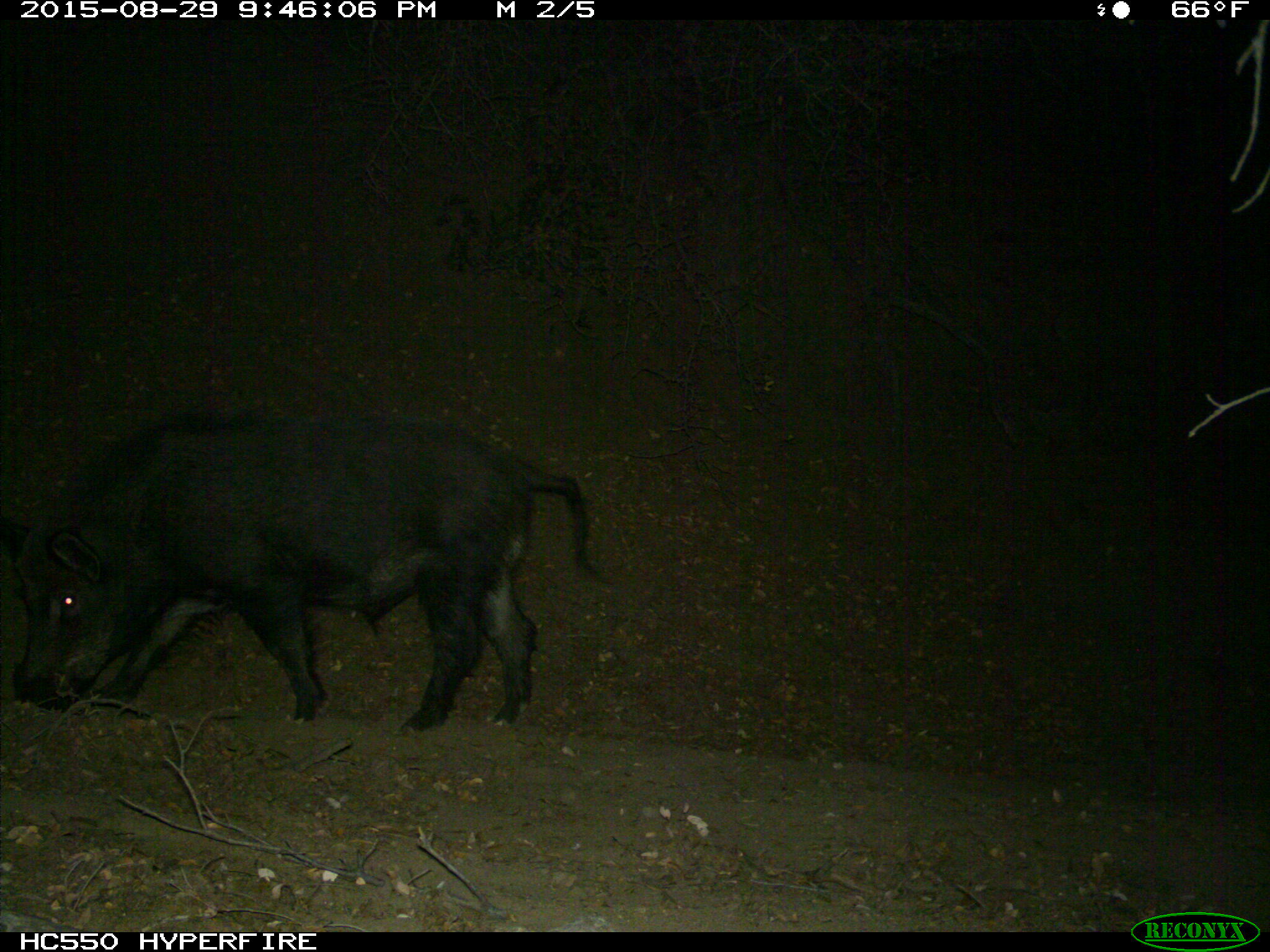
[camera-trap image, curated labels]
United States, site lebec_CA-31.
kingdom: Animalia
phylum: Chordata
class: Mammalia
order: Artiodactyla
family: Suidae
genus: Sus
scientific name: Sus scrofa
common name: wild boar